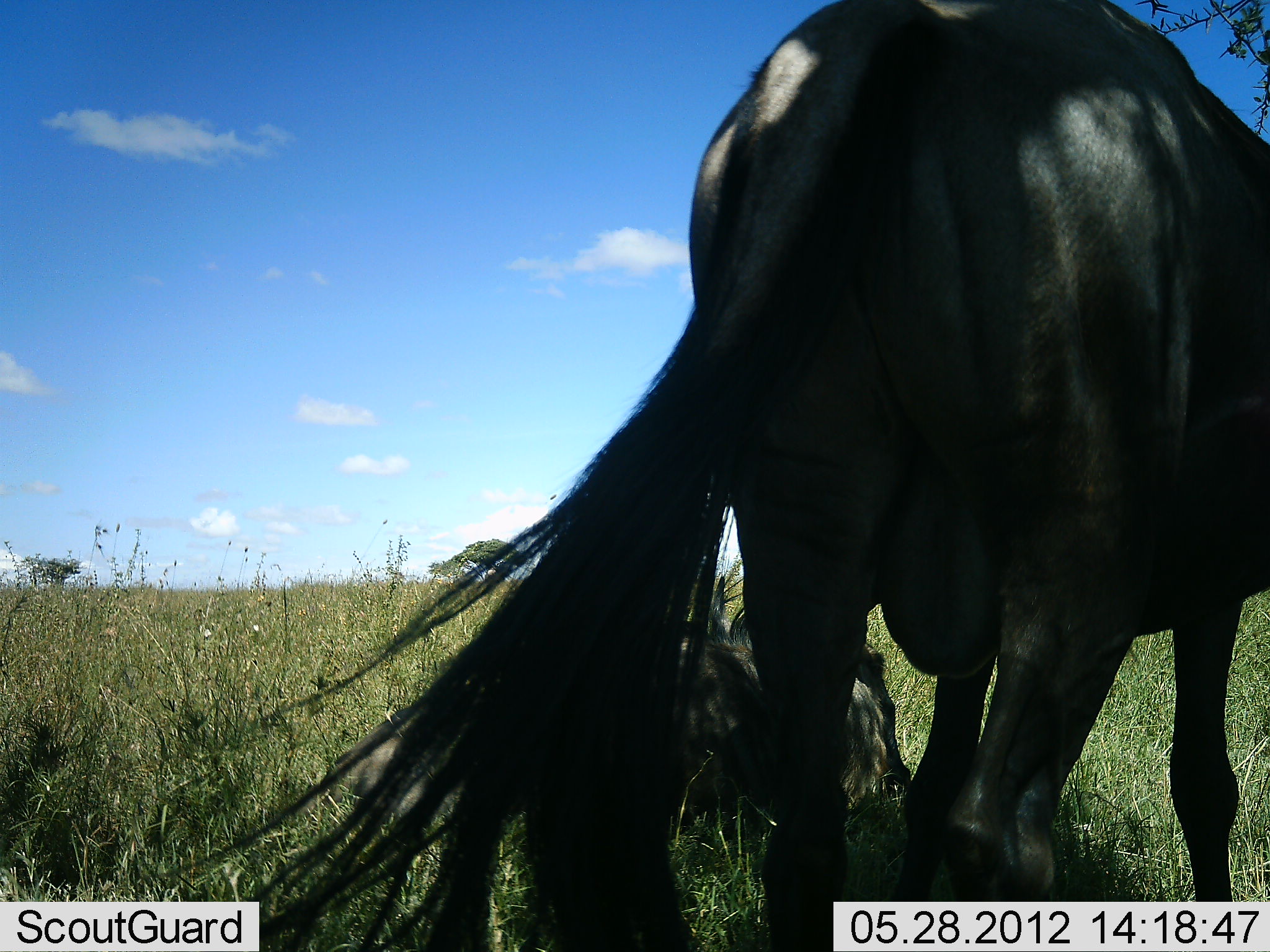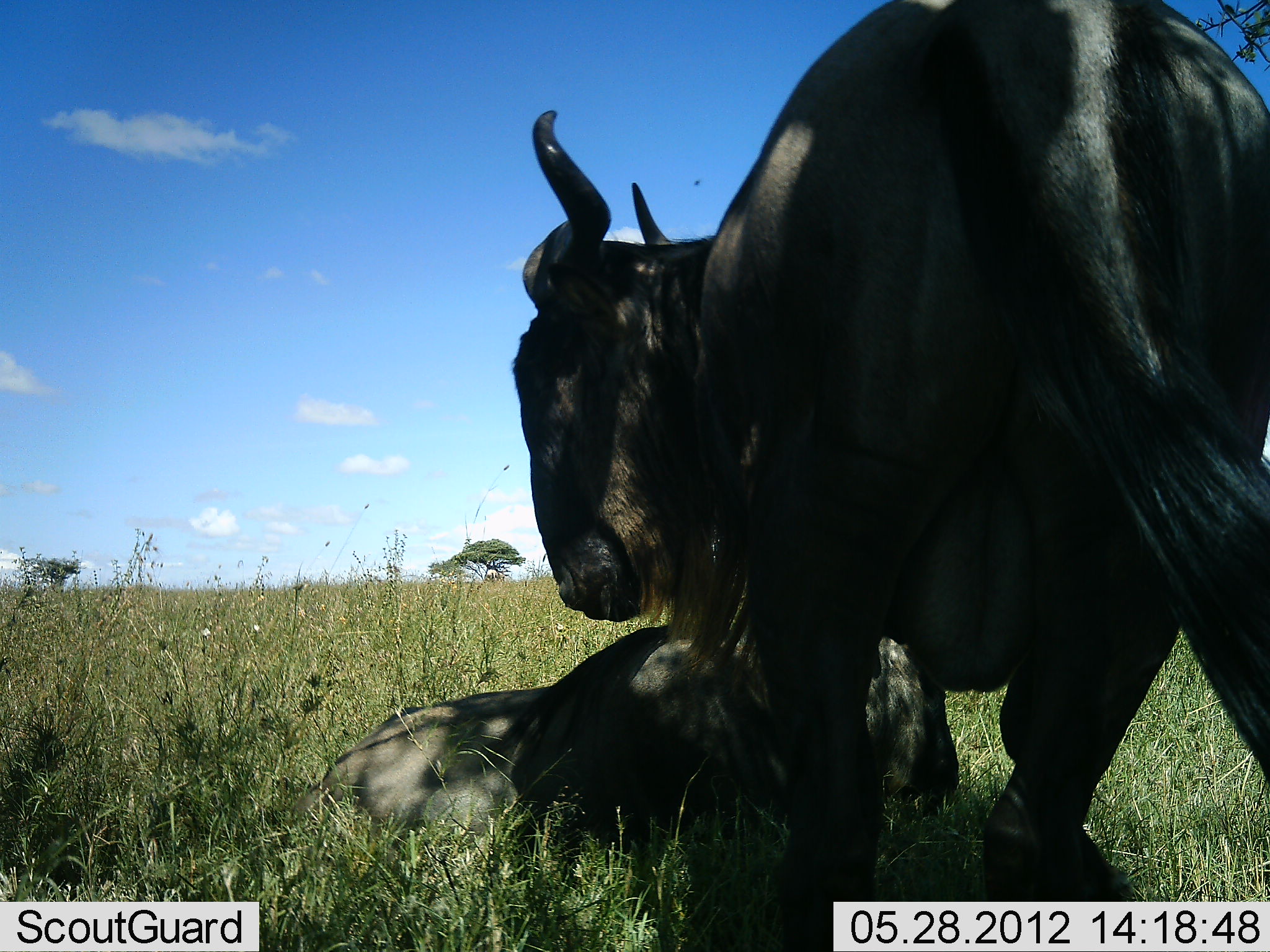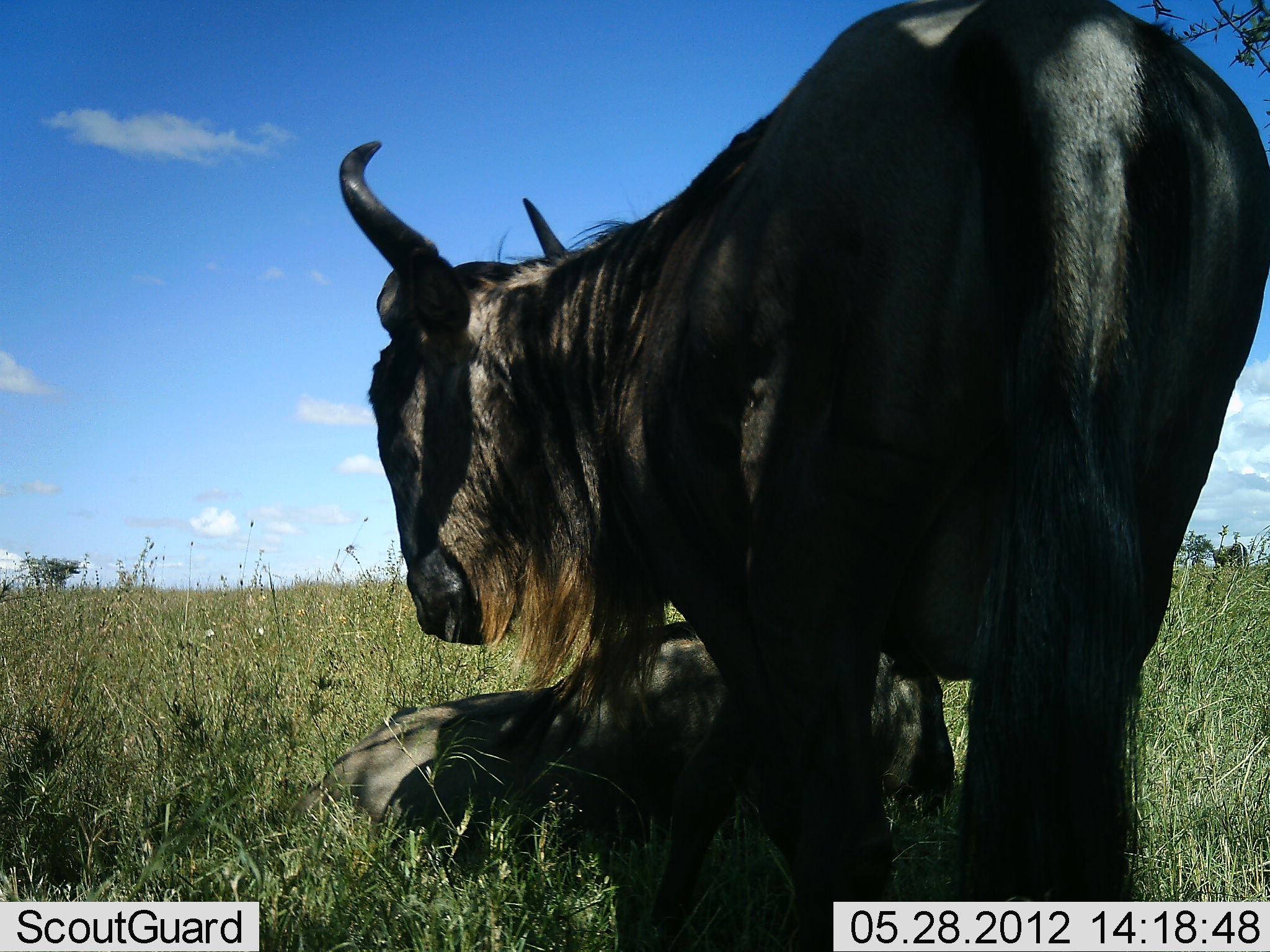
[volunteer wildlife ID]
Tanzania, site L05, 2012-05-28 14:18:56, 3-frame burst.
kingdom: Animalia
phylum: Chordata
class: Mammalia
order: Artiodactyla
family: Bovidae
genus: Connochaetes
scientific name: Connochaetes taurinus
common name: blue wildebeest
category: wildebeest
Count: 2.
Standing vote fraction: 60%.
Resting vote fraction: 100%.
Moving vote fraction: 30%.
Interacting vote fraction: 10%.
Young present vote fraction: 20%.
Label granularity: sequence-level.